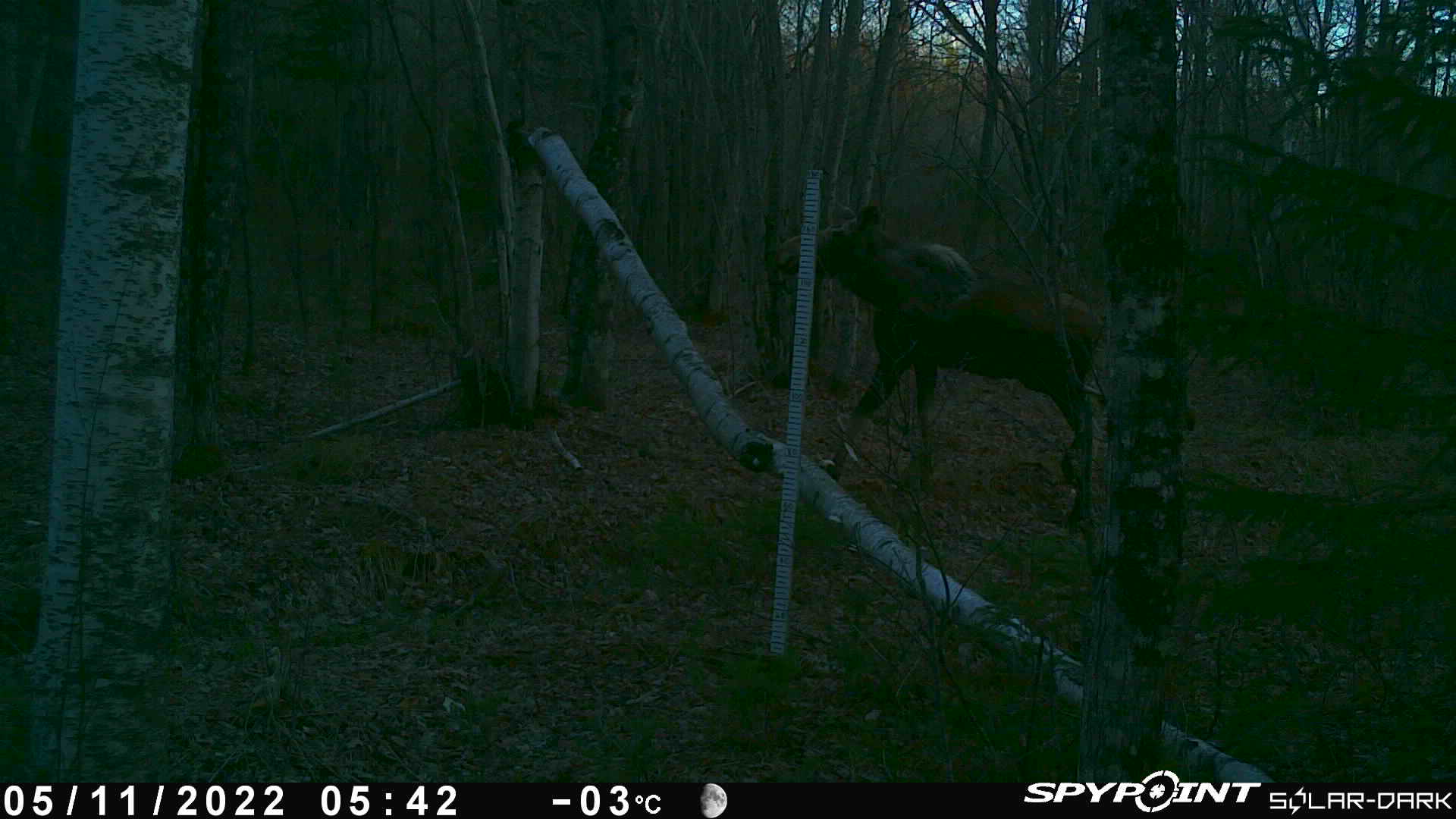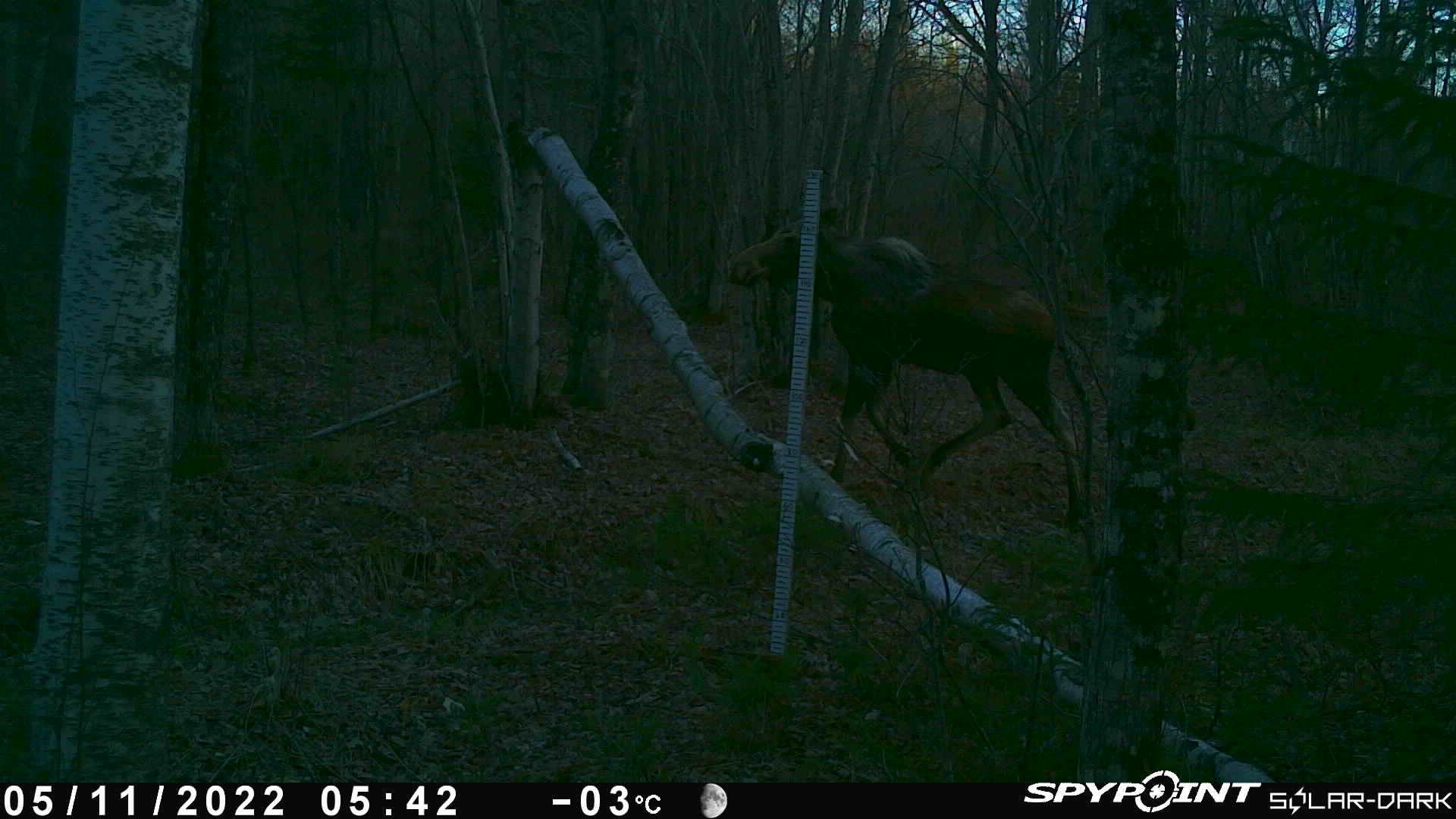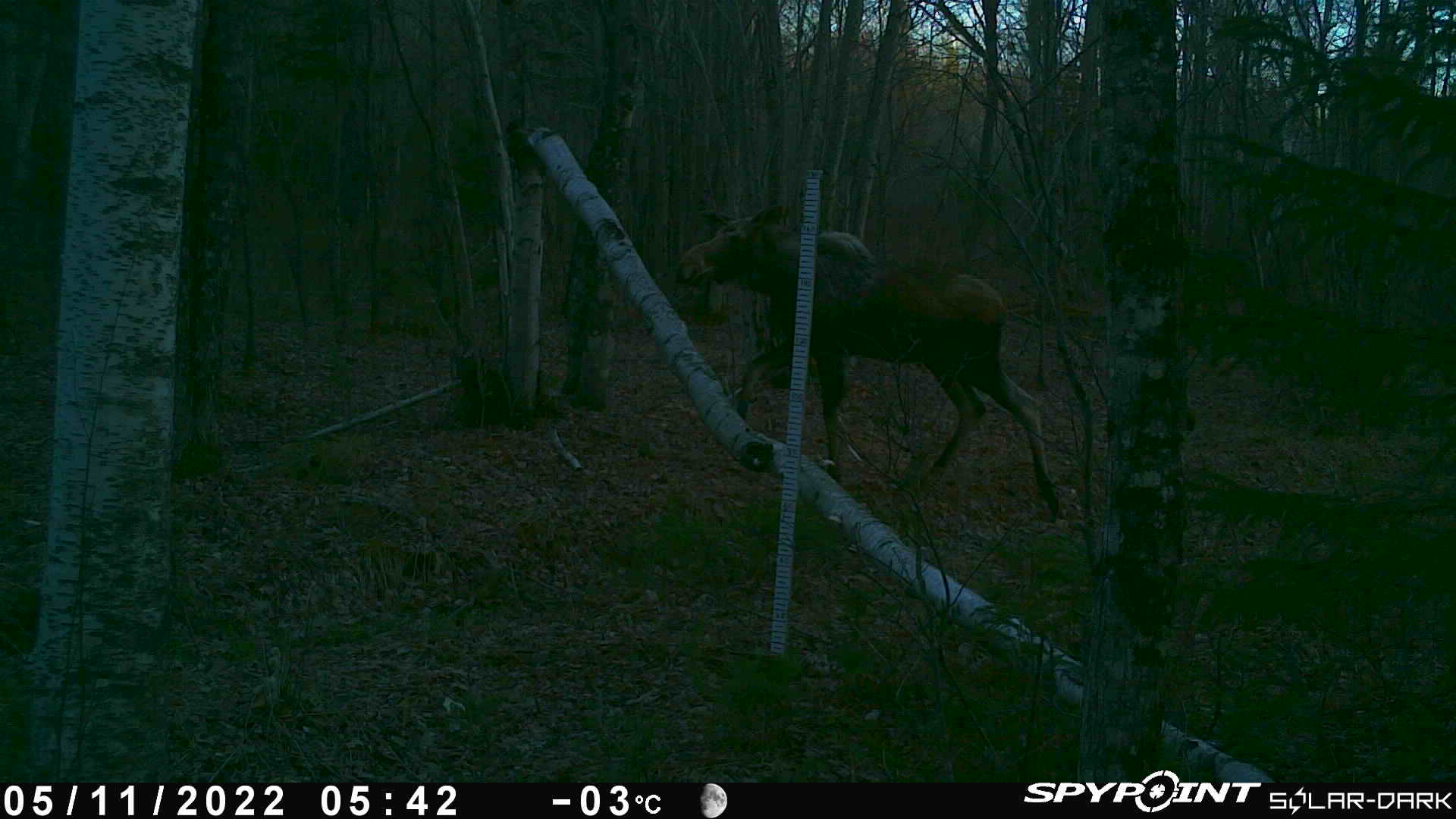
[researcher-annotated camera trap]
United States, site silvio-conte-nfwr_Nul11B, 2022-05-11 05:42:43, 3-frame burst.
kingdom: Animalia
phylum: Chordata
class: Mammalia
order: Artiodactyla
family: Cervidae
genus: Alces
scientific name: Alces alces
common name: moose